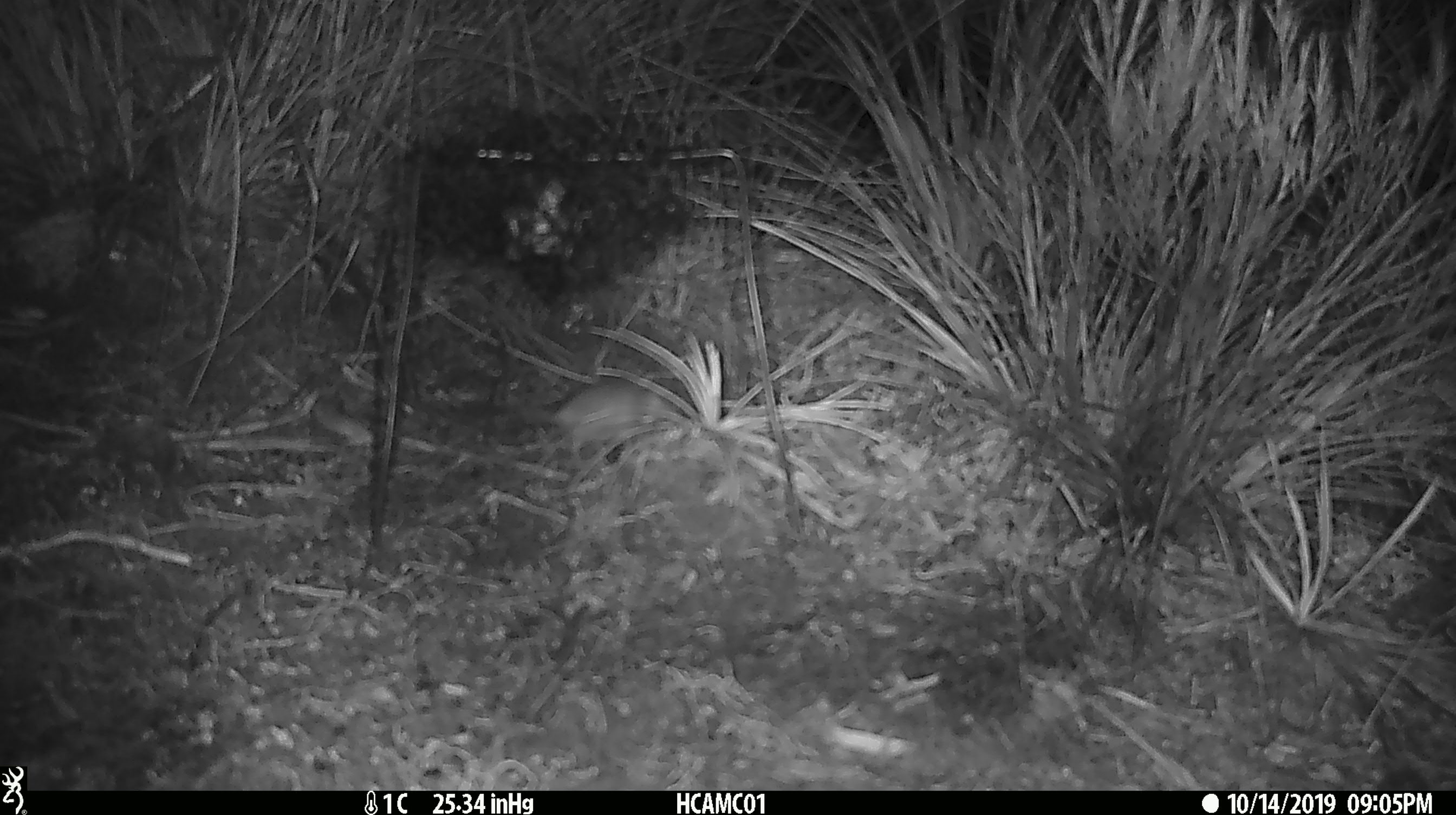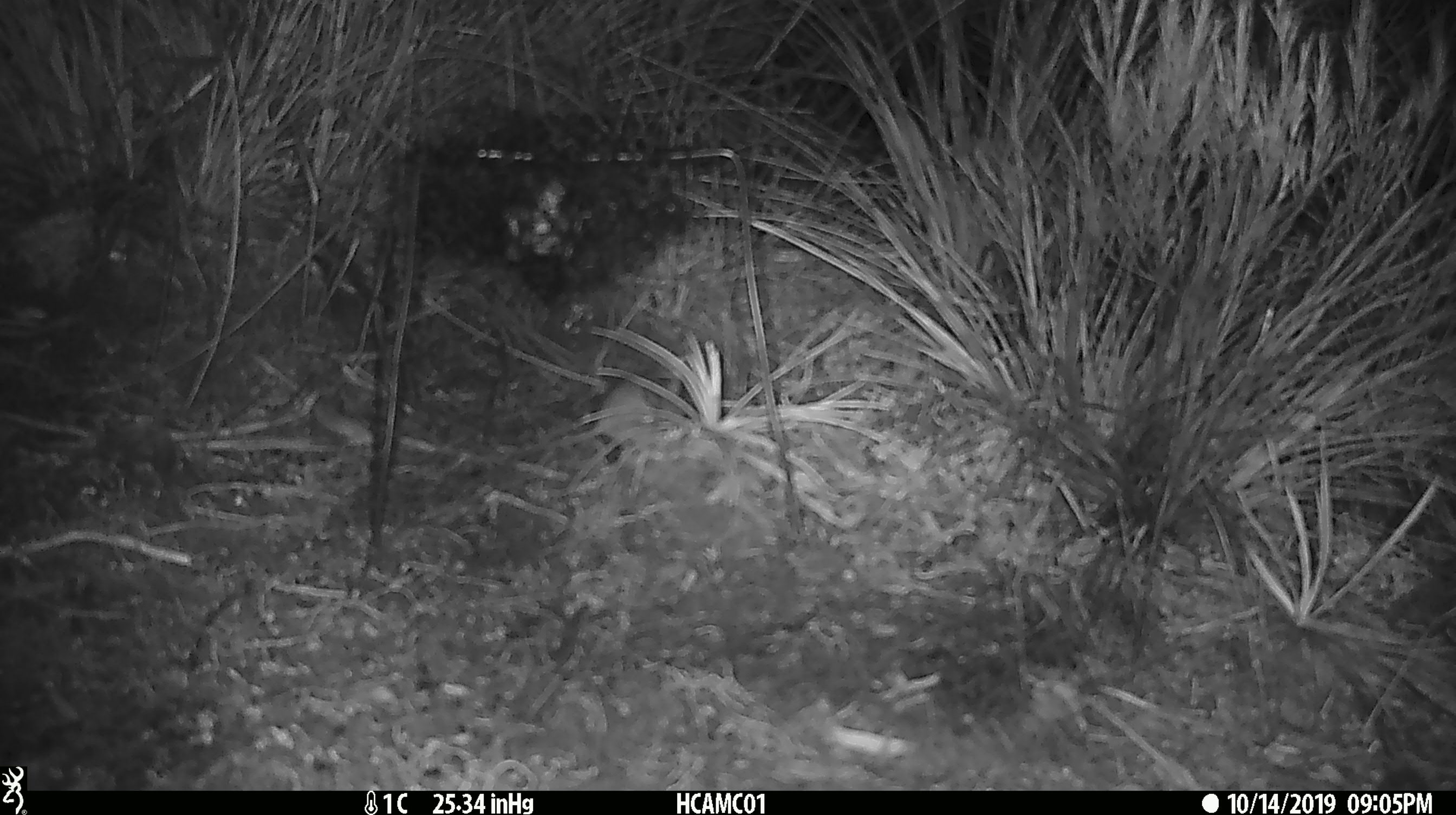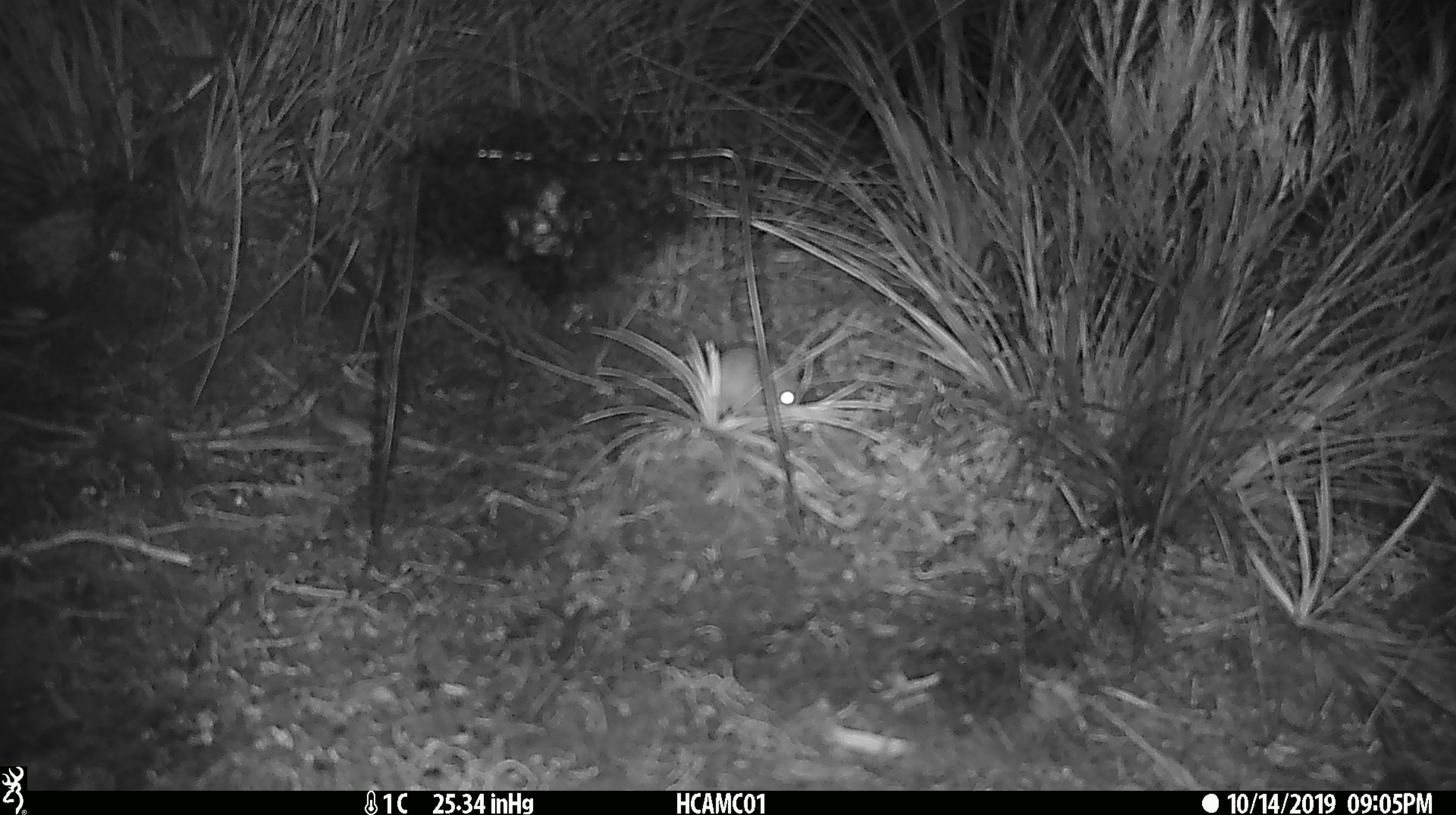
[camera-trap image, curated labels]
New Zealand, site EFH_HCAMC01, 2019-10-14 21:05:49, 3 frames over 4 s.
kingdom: Animalia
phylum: Chordata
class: Mammalia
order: Rodentia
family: Muridae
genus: Mus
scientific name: Mus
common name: mouse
Mouse (Mus).